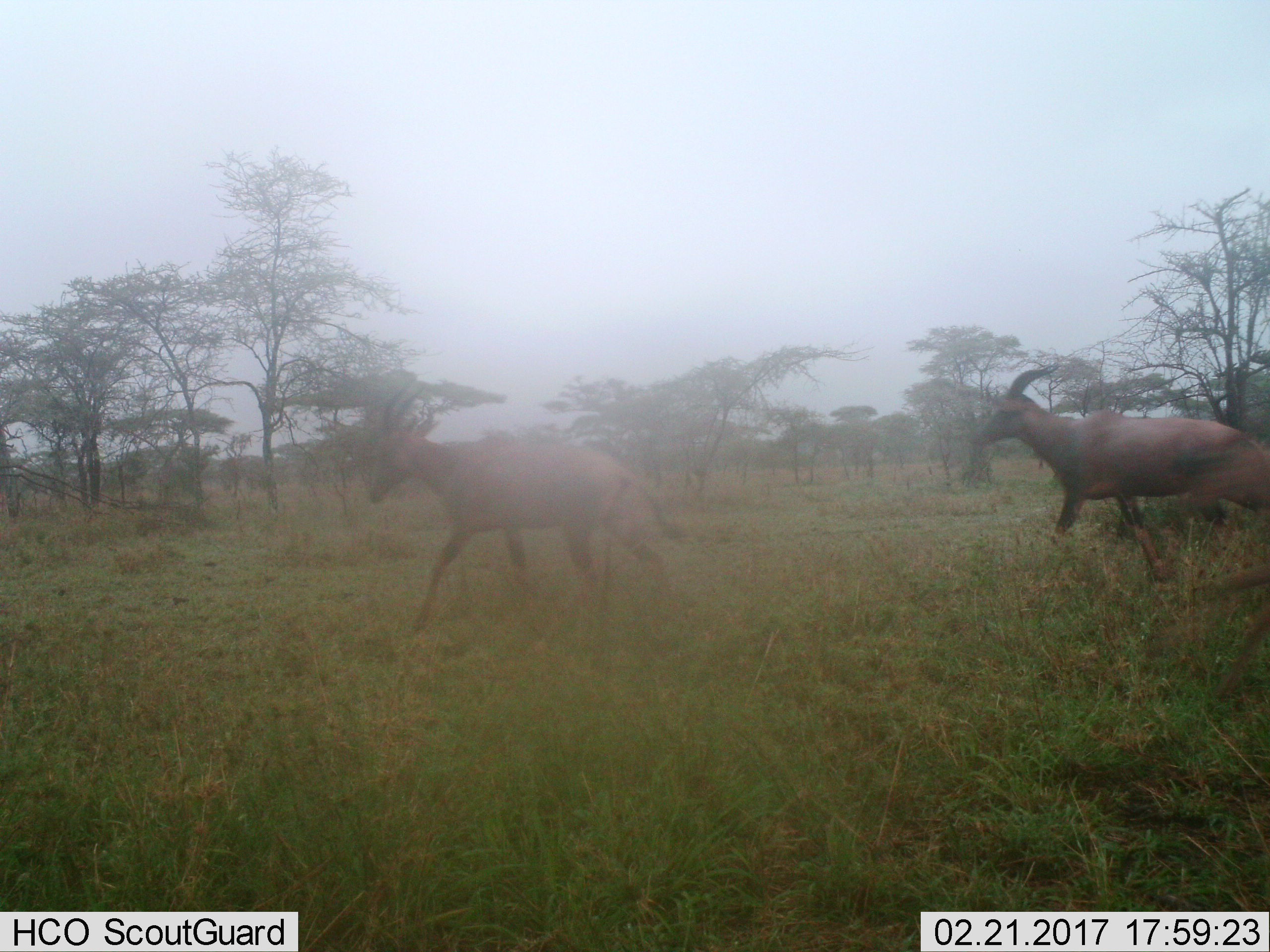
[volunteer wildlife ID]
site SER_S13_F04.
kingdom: Animalia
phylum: Chordata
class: Mammalia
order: Artiodactyla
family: Bovidae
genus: Damaliscus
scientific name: Damaliscus lunatus jimela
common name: topi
Topi (Damaliscus lunatus jimela), count 2. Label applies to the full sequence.